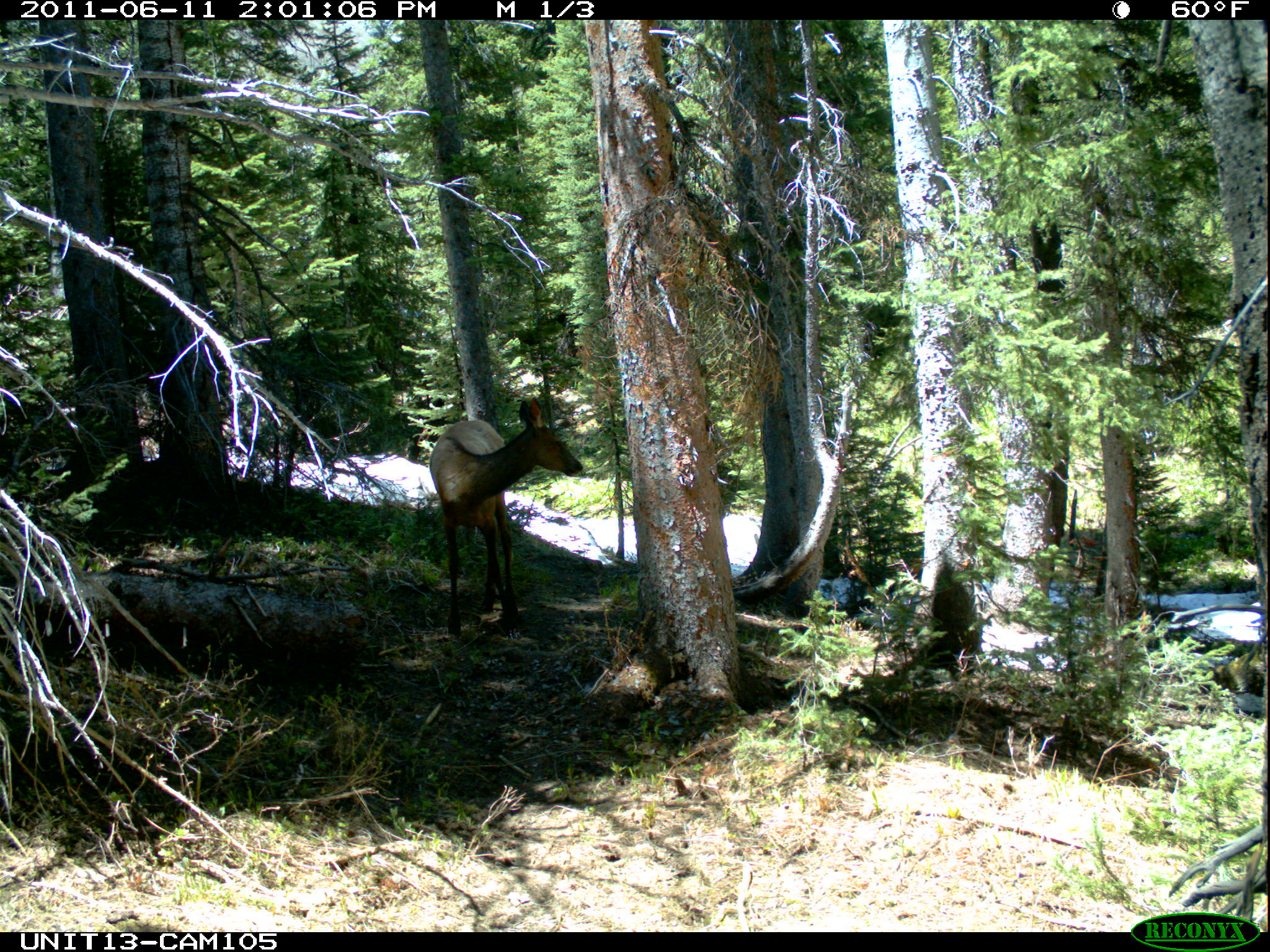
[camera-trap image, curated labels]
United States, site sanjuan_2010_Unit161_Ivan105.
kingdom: Animalia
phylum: Chordata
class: Mammalia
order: Artiodactyla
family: Cervidae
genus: Cervus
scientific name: Cervus elaphus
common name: red deer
Cervus elaphus (red deer).